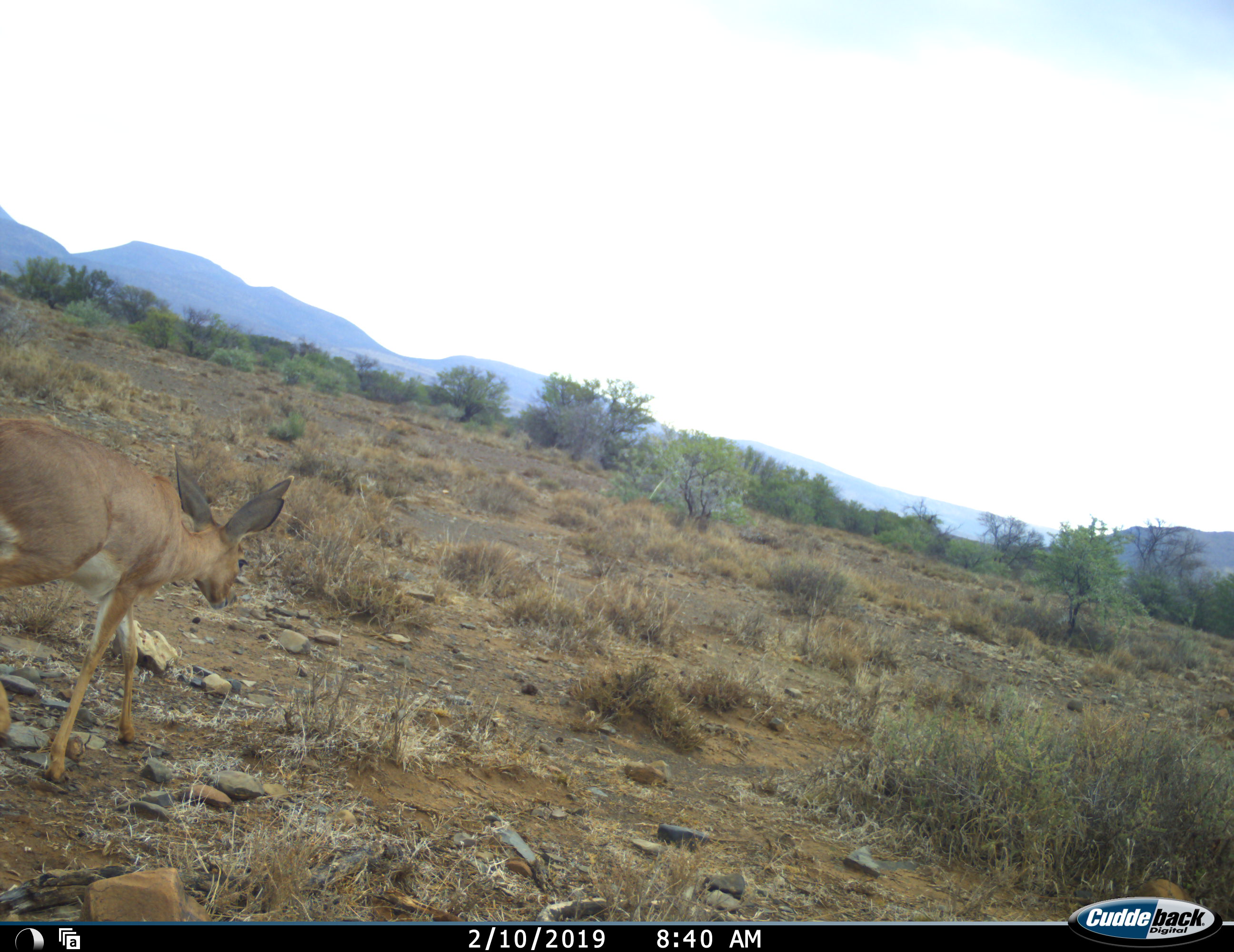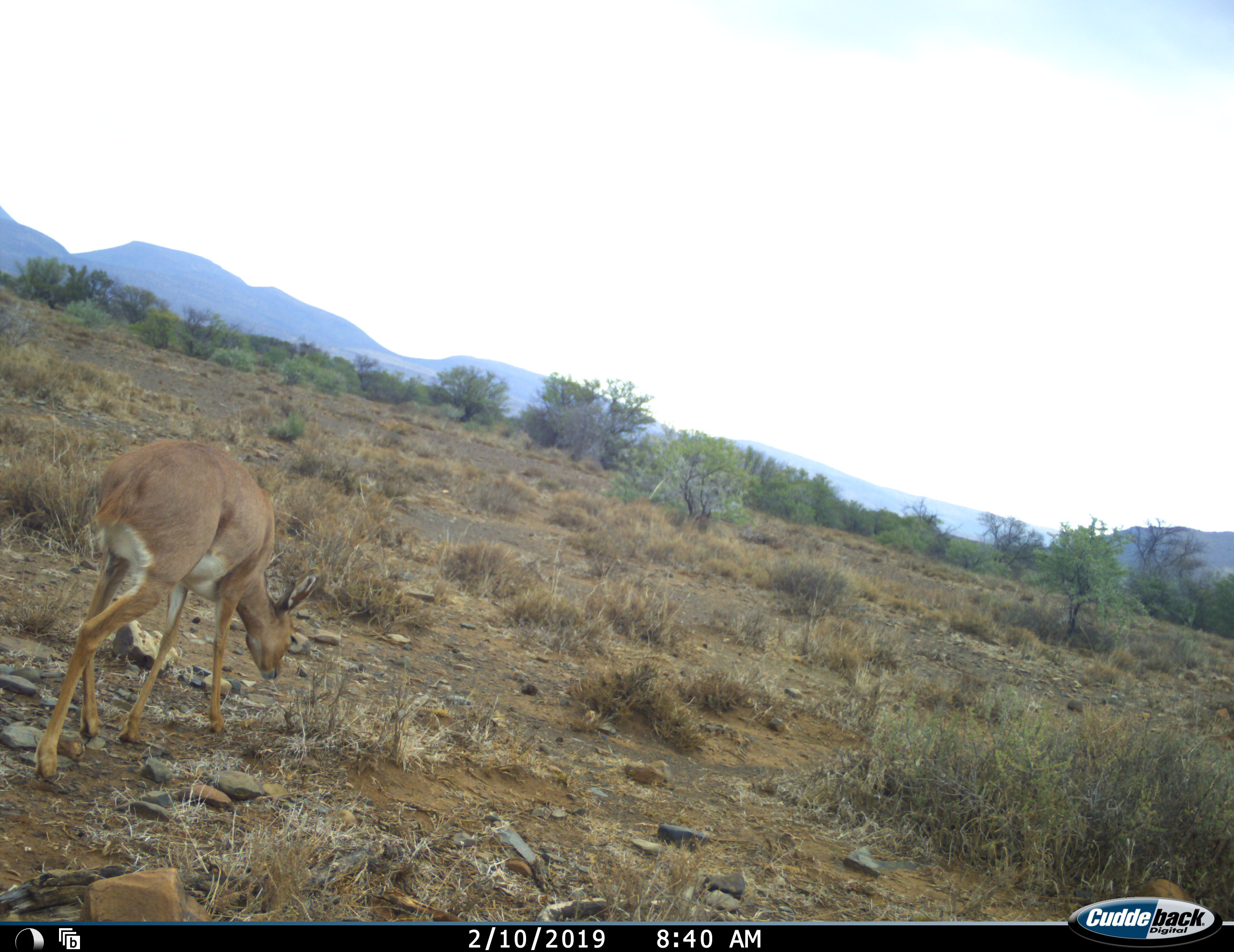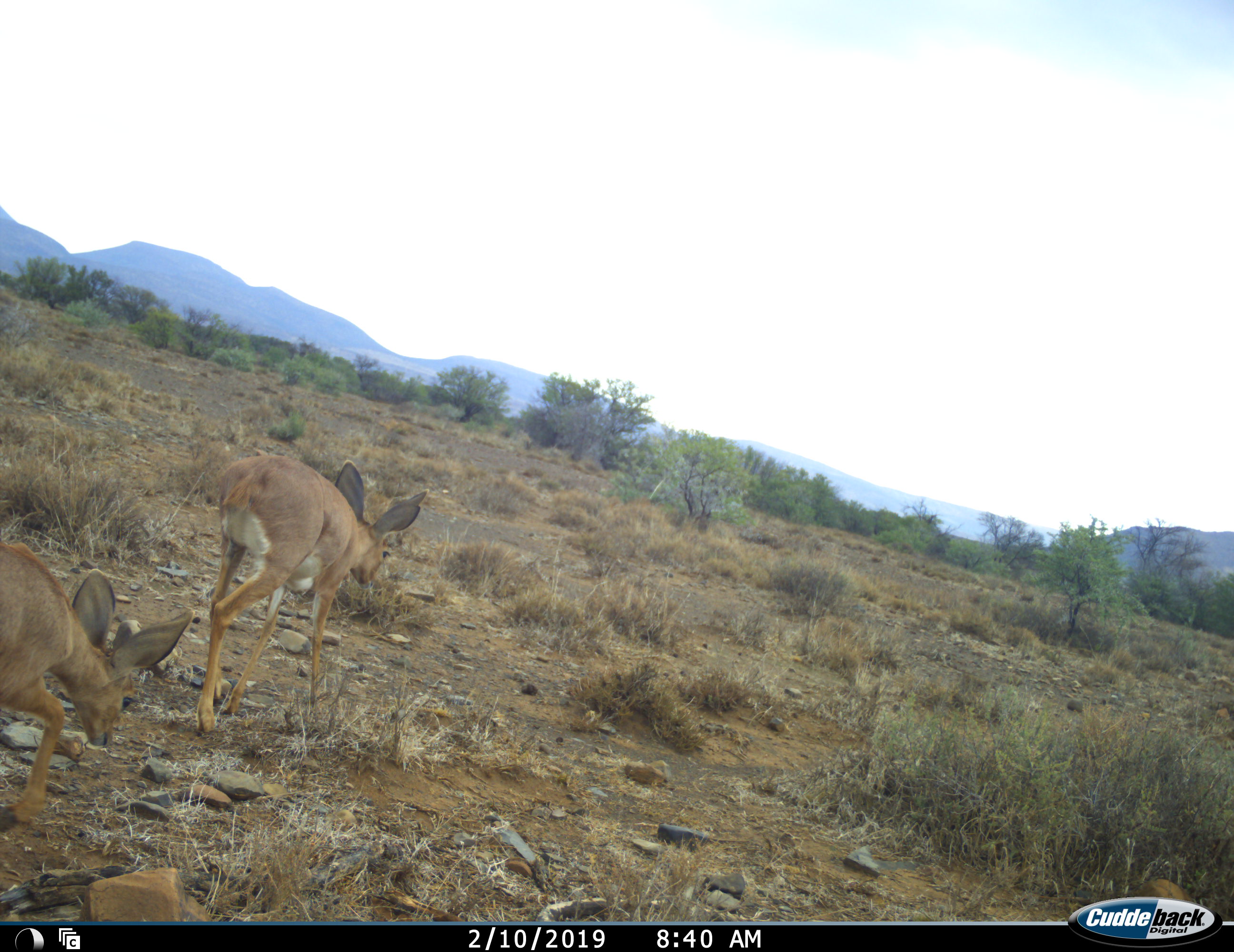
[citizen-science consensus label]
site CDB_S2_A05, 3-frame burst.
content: unidentified animal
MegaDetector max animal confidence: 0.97